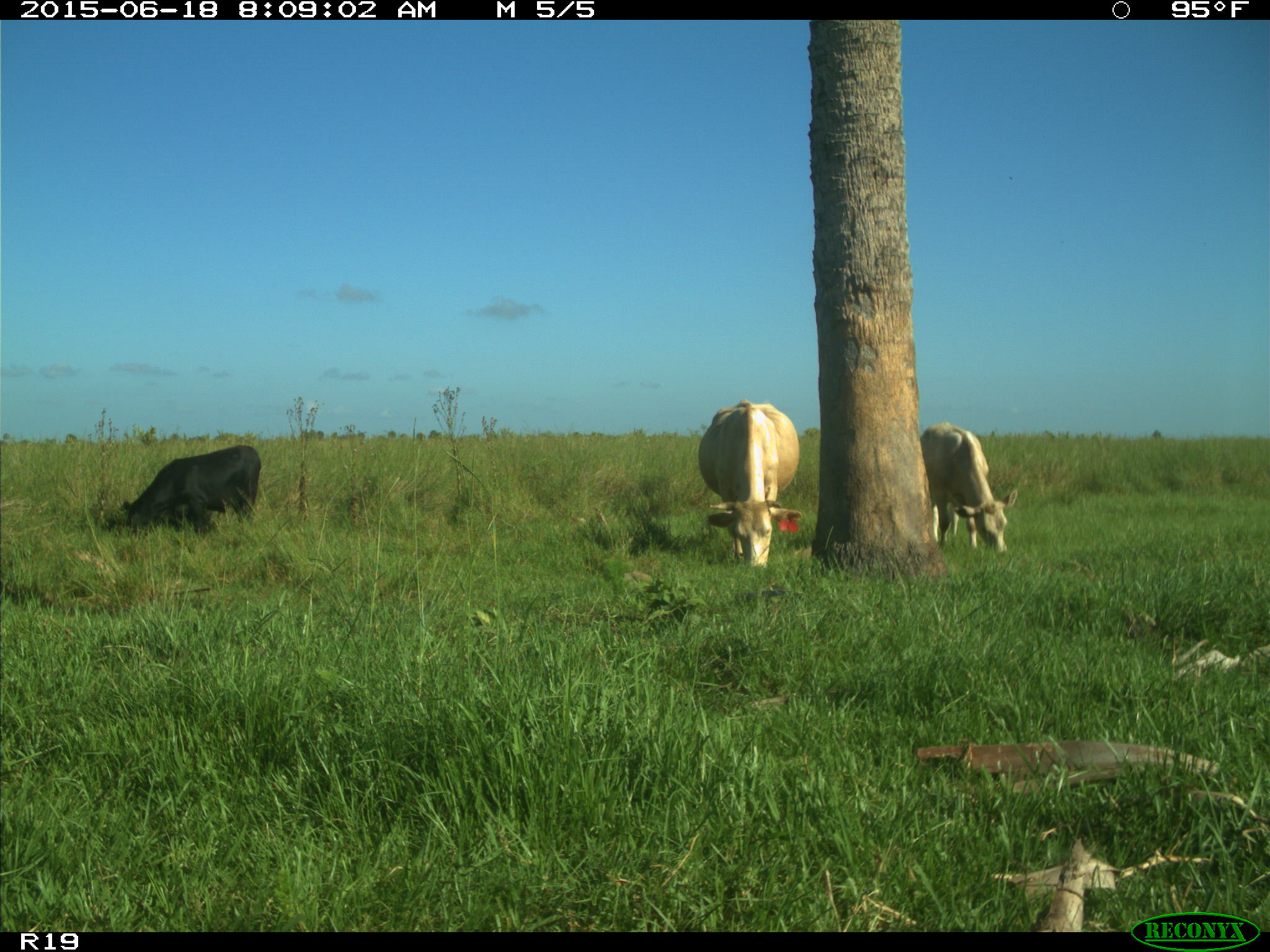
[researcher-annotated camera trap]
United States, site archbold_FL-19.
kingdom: Animalia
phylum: Chordata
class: Mammalia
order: Artiodactyla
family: Bovidae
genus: Bos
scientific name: Bos taurus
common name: domestic cow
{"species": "Bos taurus (domestic cow)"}